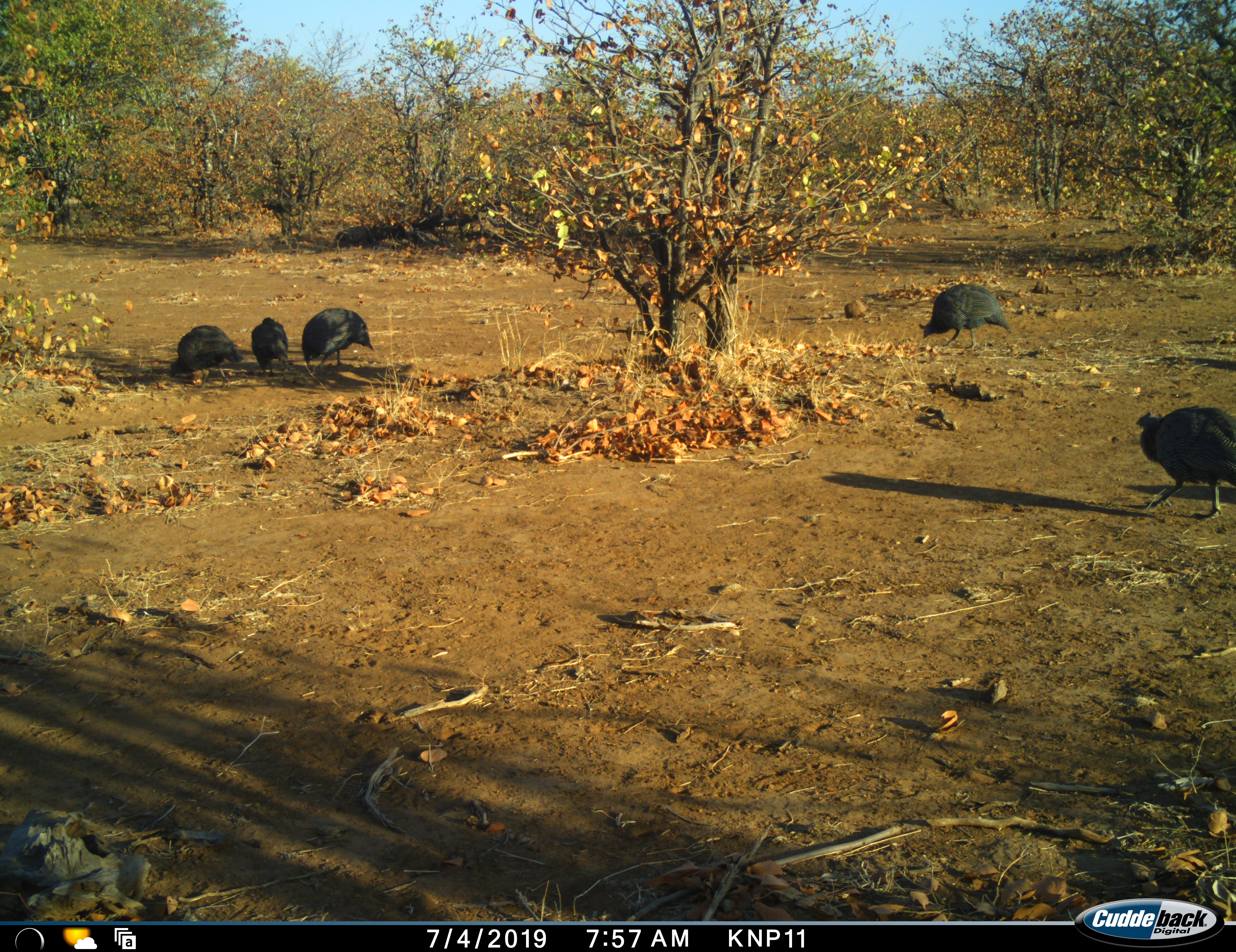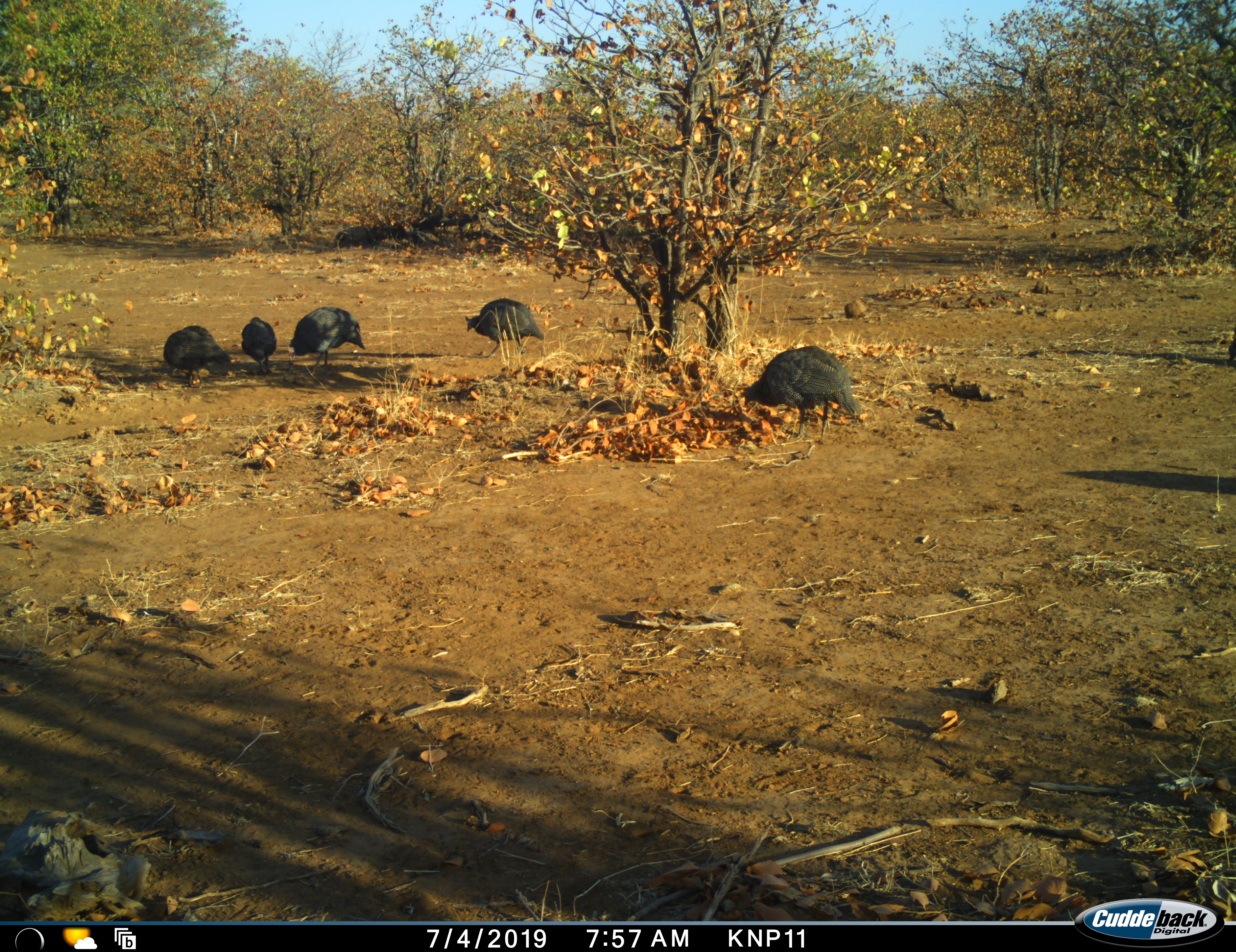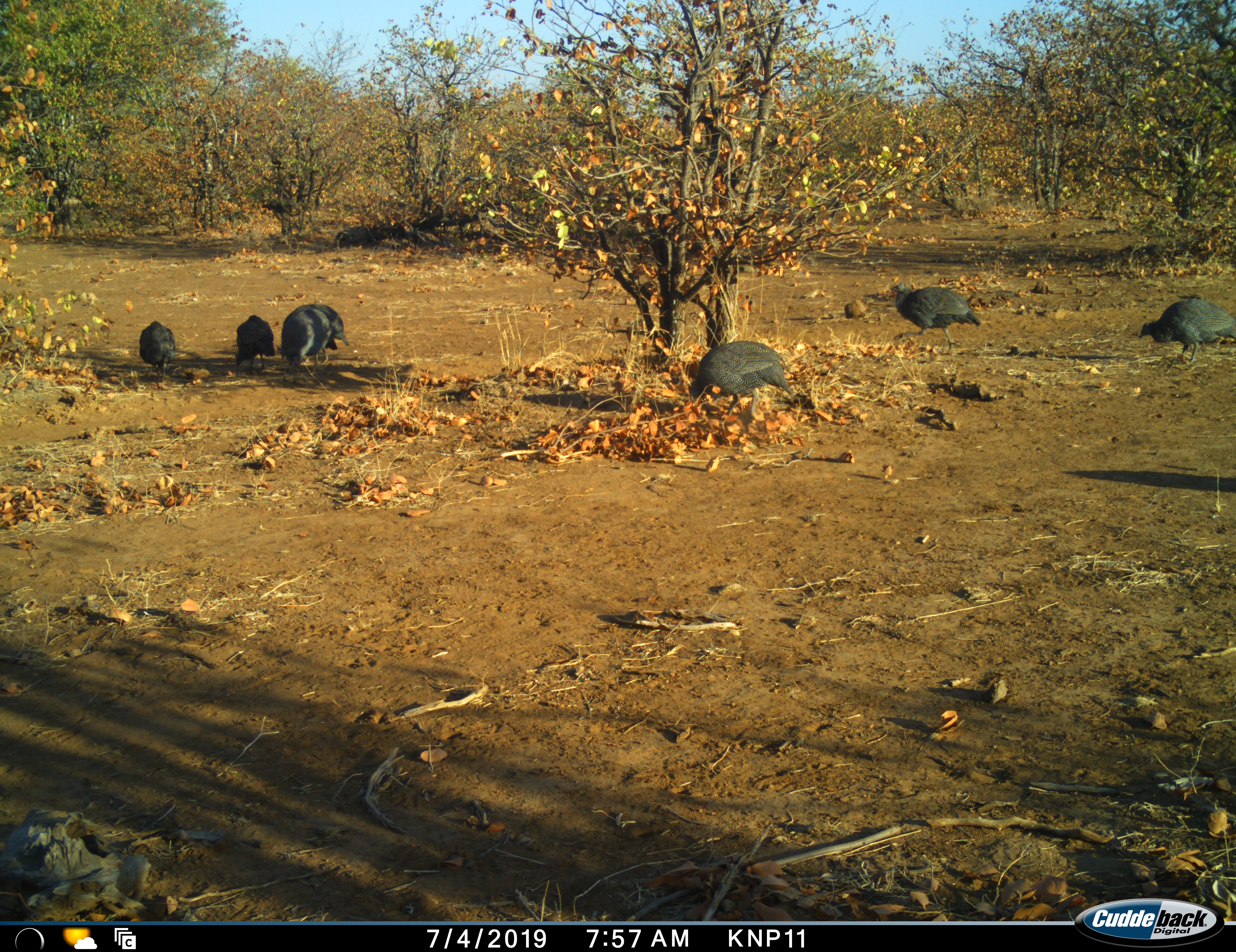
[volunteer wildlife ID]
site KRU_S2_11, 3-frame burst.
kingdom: Animalia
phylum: Chordata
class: Aves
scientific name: Aves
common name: bird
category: birdother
Birdother (bird) (Aves), count 7. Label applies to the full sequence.